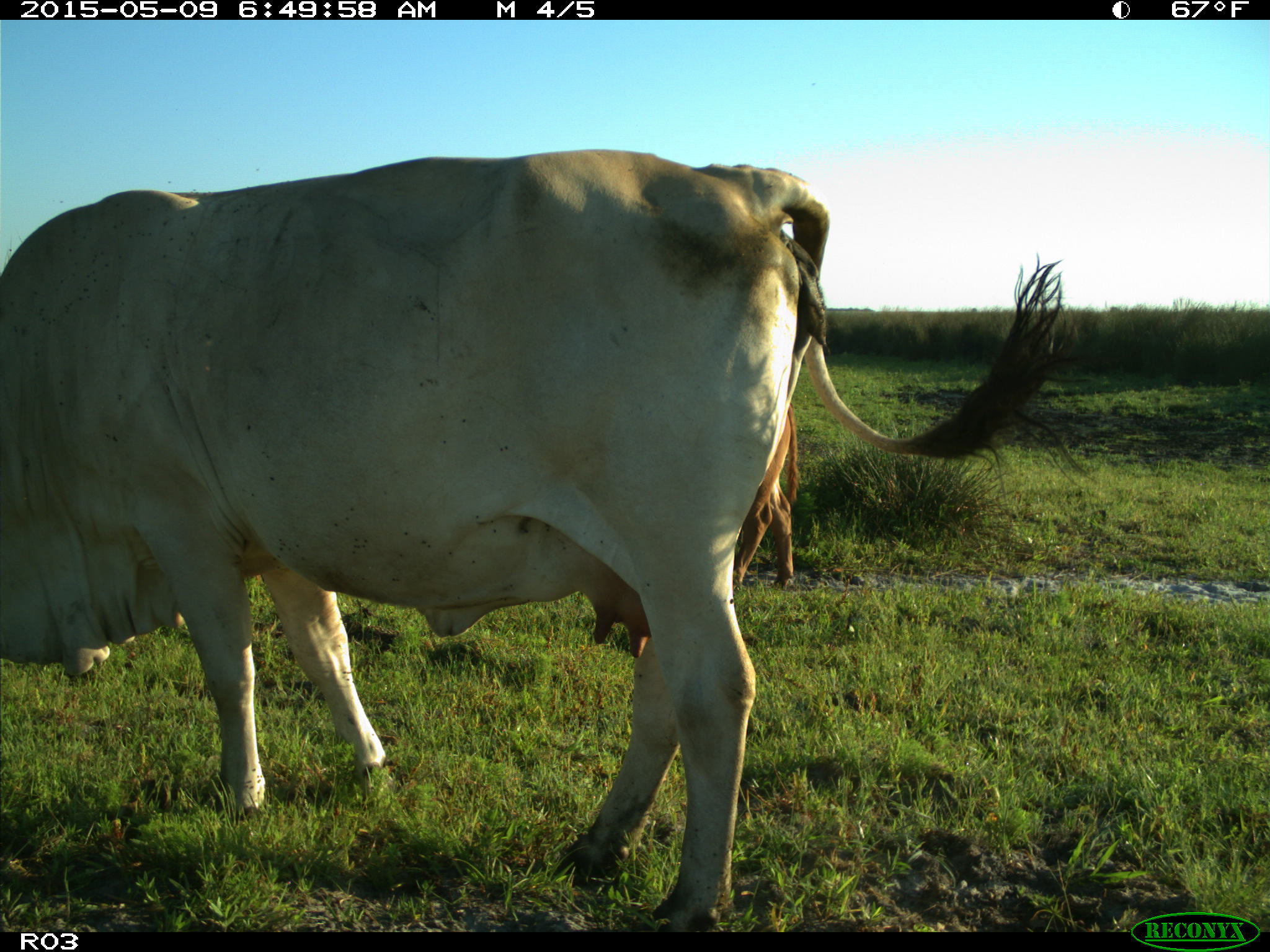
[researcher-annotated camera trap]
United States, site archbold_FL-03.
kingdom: Animalia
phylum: Chordata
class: Mammalia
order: Artiodactyla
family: Bovidae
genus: Bos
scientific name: Bos taurus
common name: domestic cow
Bos taurus (domestic cow).